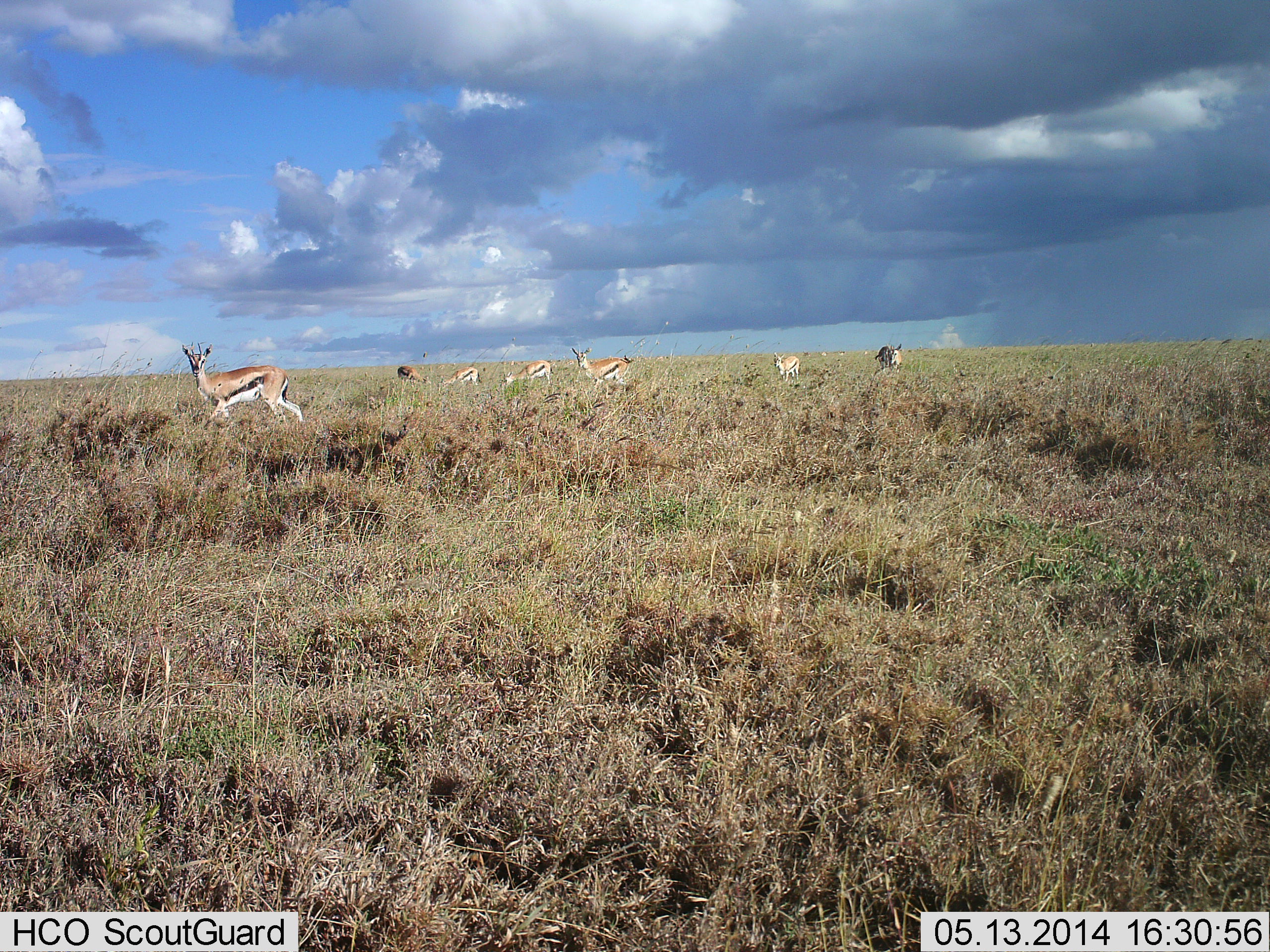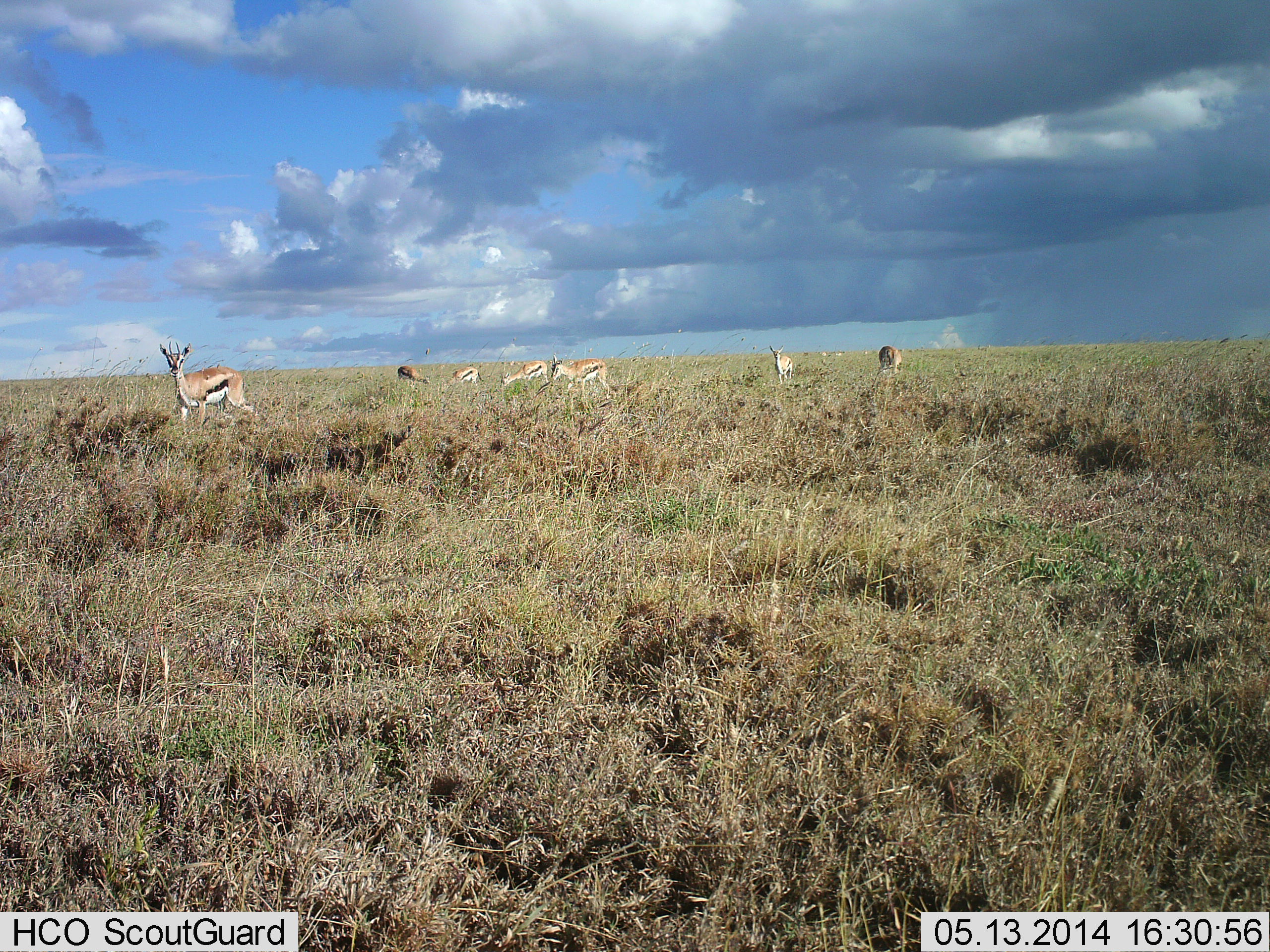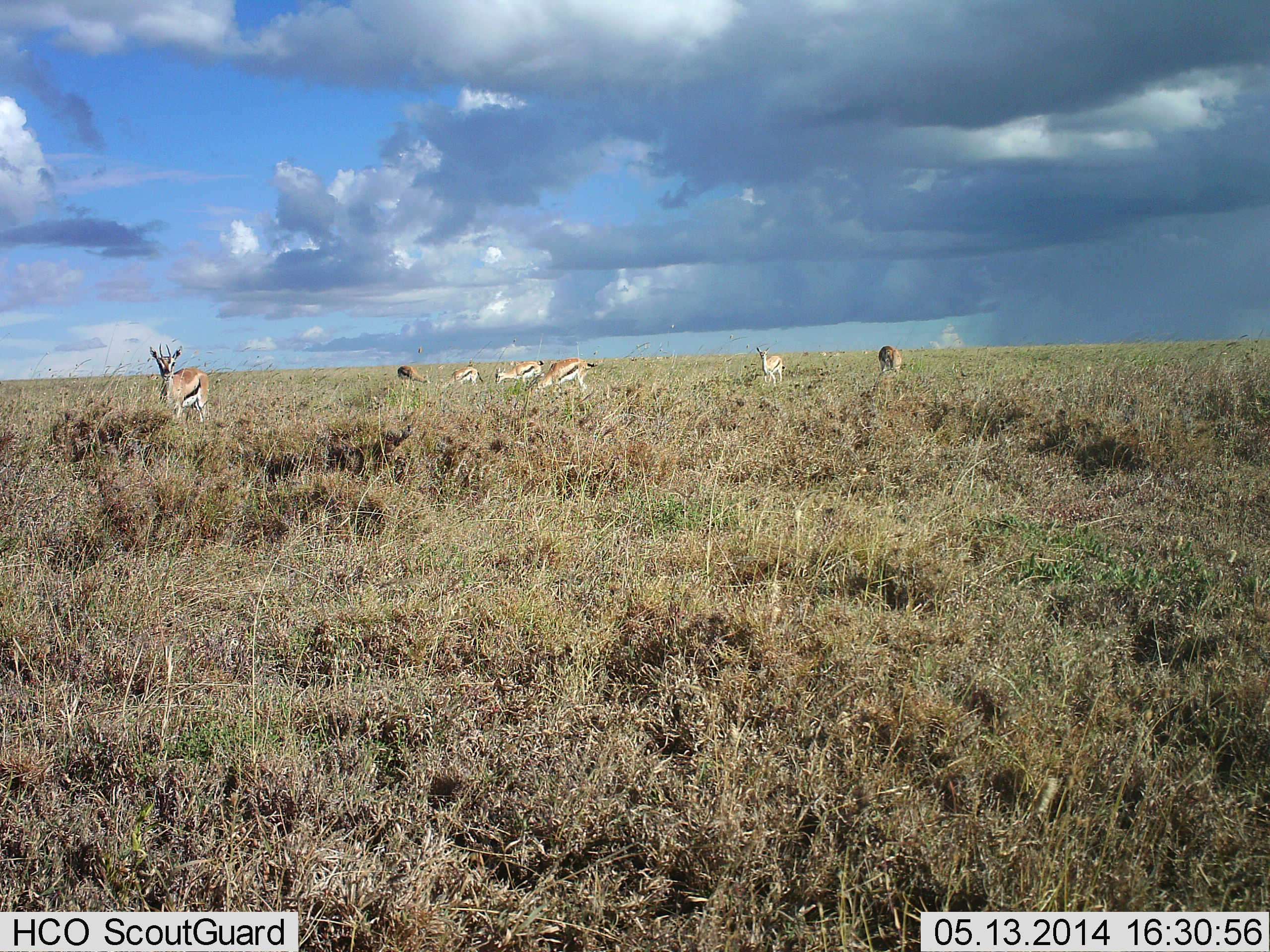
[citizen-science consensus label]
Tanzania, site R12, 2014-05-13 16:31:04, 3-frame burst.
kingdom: Animalia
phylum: Chordata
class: Mammalia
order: Artiodactyla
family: Bovidae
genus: Eudorcas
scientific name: Eudorcas thomsonii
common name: thomson's gazelle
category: gazellethomsons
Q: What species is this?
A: Gazellethomsons (thomson's gazelle) (Eudorcas thomsonii).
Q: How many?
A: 7.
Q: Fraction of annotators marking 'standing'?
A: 60%.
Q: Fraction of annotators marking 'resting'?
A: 0%.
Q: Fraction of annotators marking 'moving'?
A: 80%.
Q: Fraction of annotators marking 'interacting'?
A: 0%.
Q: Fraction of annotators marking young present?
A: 0%.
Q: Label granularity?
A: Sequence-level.